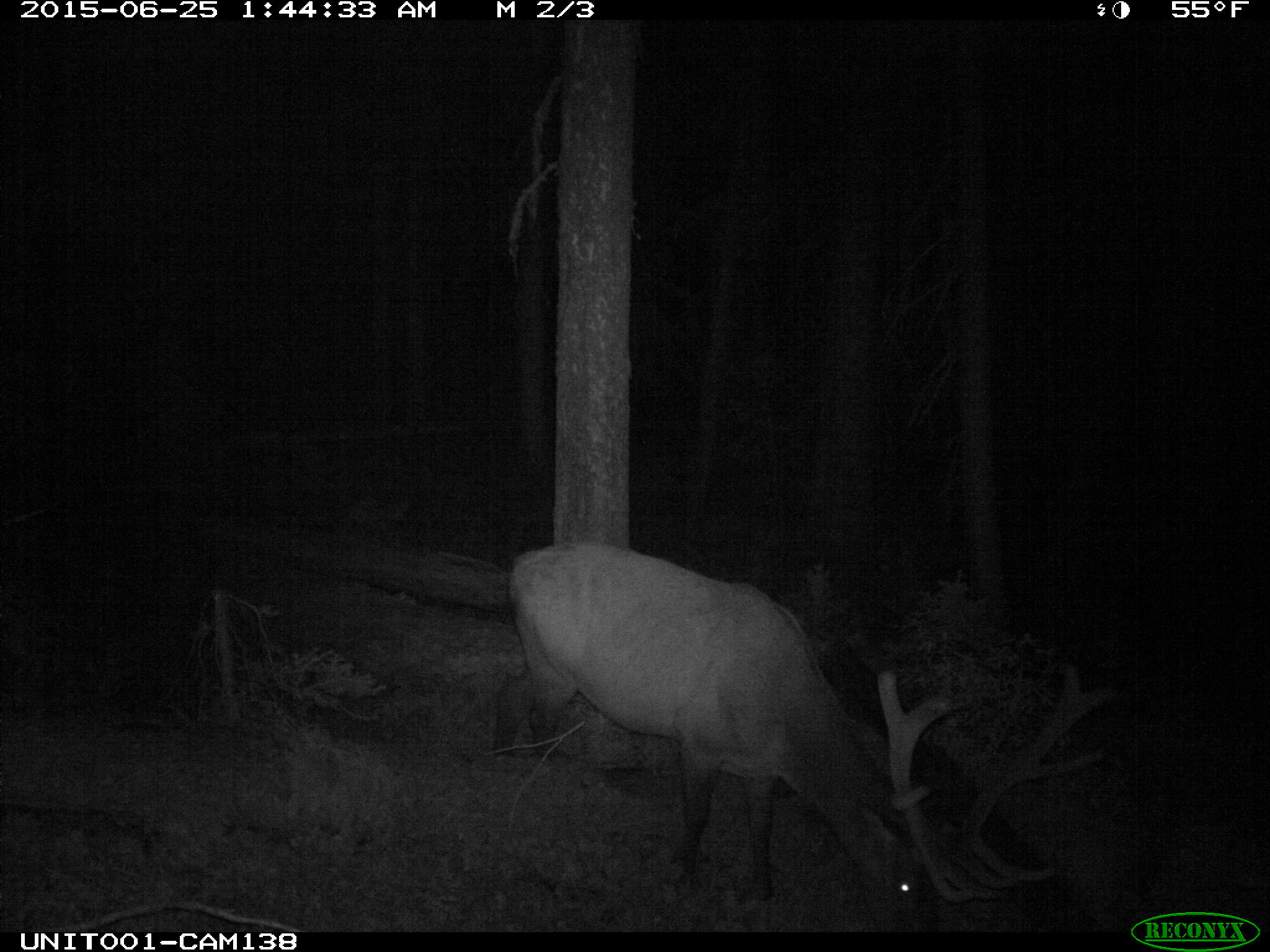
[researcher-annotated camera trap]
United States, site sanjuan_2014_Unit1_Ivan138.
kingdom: Animalia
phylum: Chordata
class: Mammalia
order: Artiodactyla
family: Cervidae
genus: Cervus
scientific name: Cervus elaphus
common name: red deer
Cervus elaphus (red deer).